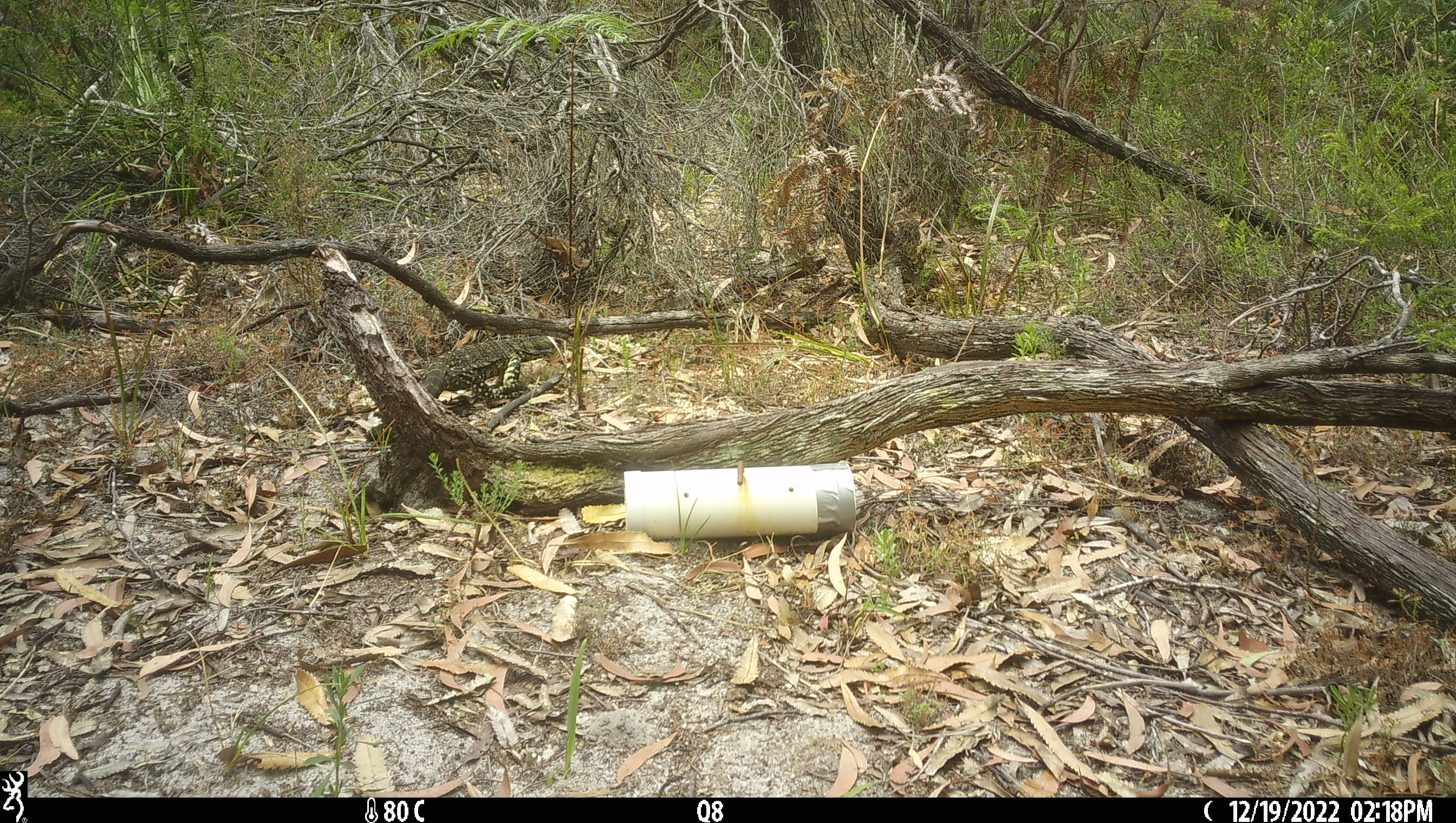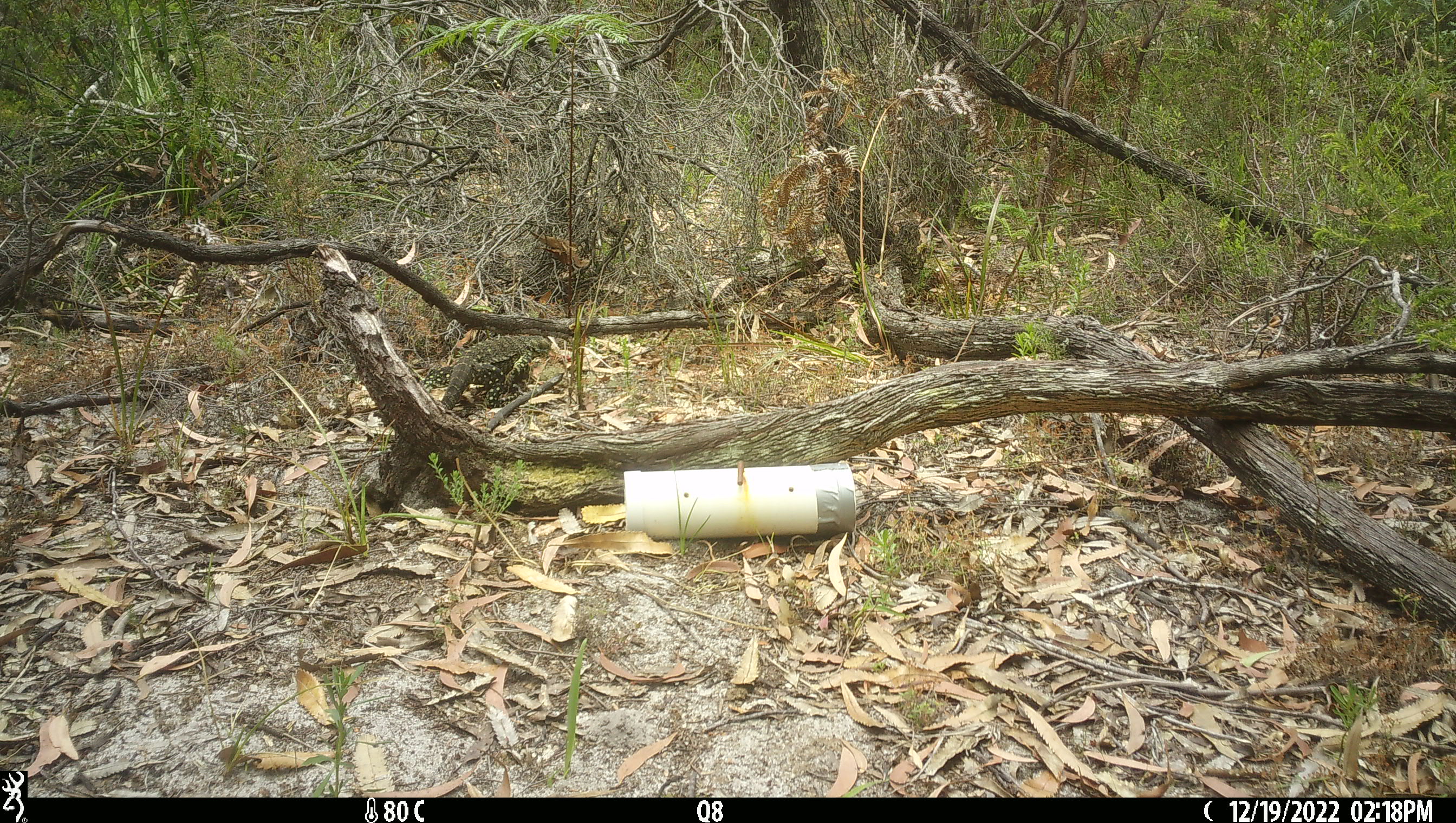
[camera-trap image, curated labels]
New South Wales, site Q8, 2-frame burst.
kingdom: Animalia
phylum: Chordata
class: Reptilia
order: Squamata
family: Varanidae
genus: Varanus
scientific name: Varanus varius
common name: lace monitor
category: goanna